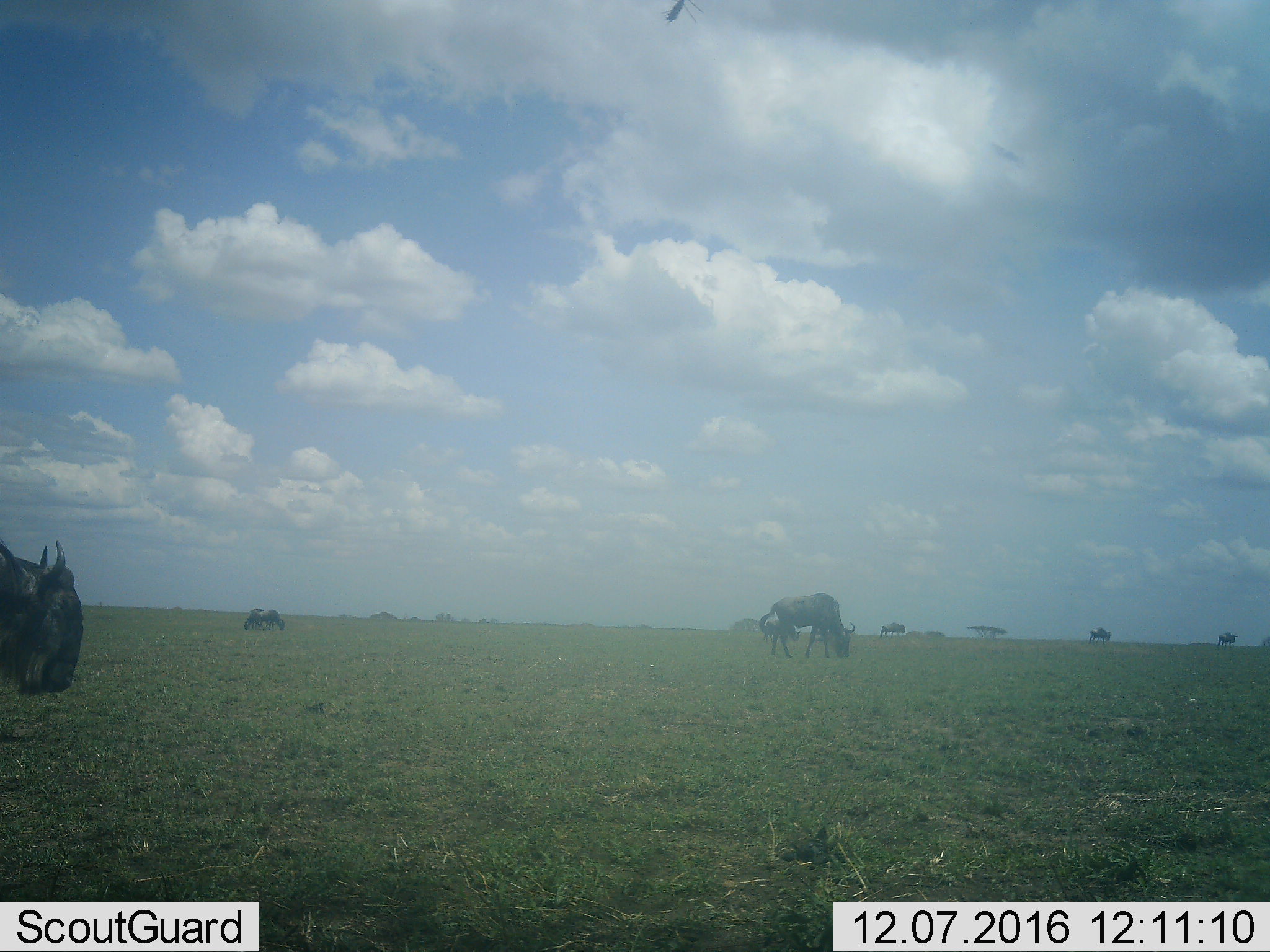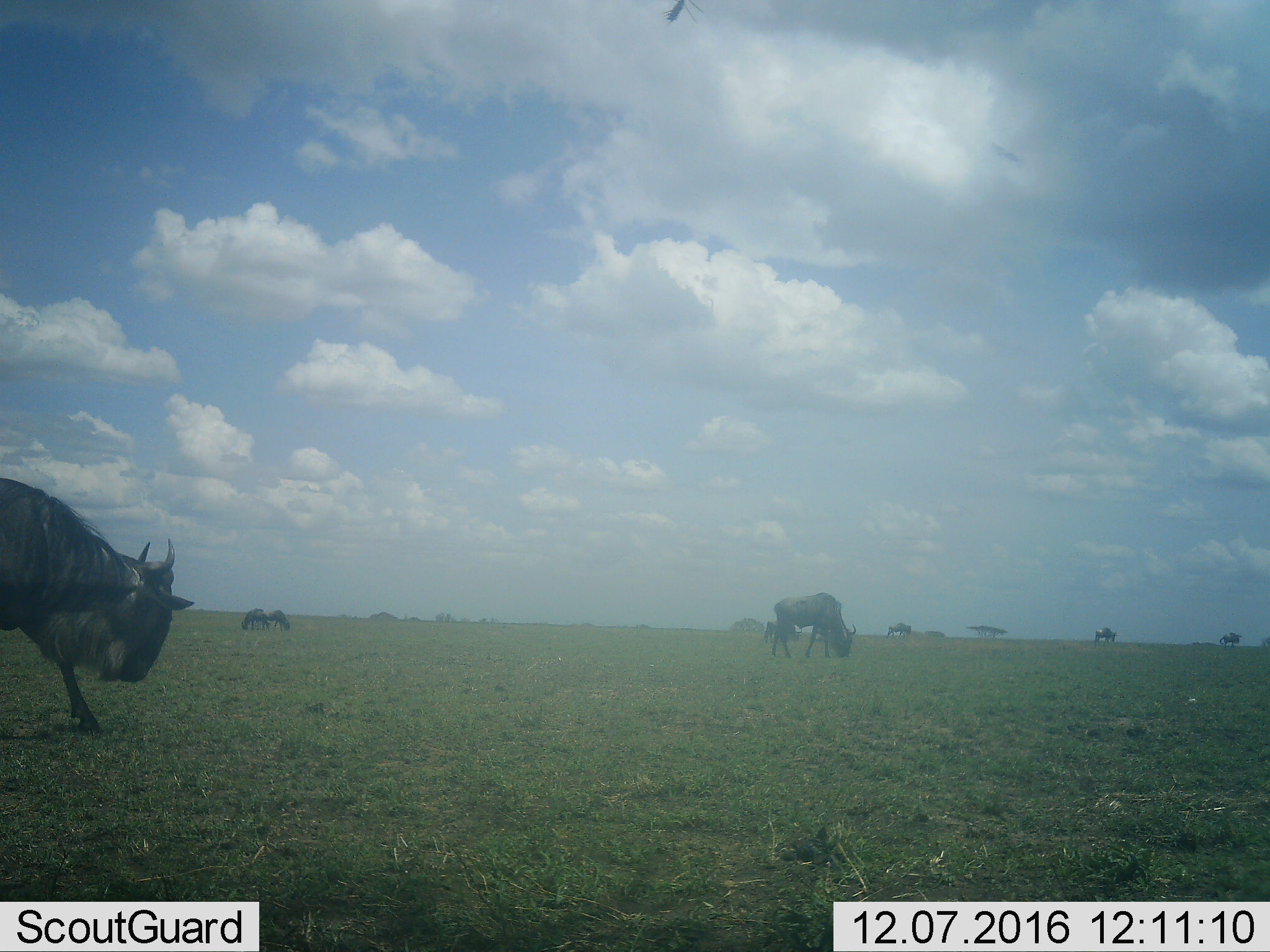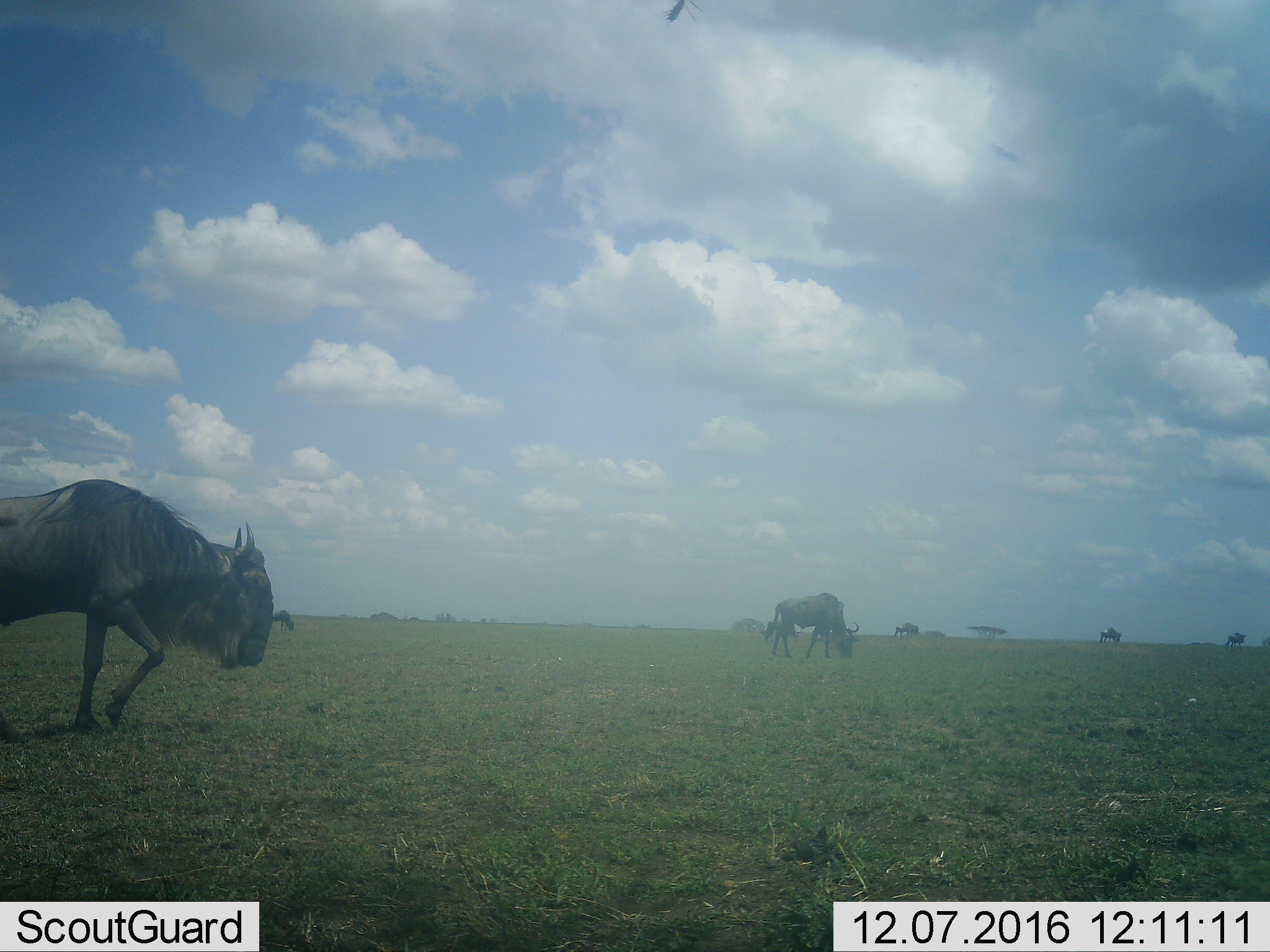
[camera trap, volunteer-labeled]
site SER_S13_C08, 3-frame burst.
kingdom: Animalia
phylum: Chordata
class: Mammalia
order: Artiodactyla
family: Bovidae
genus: Connochaetes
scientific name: Connochaetes taurinus taurinus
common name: blue wildebeest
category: wildebeestblue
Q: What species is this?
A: Wildebeestblue (blue wildebeest) (Connochaetes taurinus taurinus).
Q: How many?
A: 6.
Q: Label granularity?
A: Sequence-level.